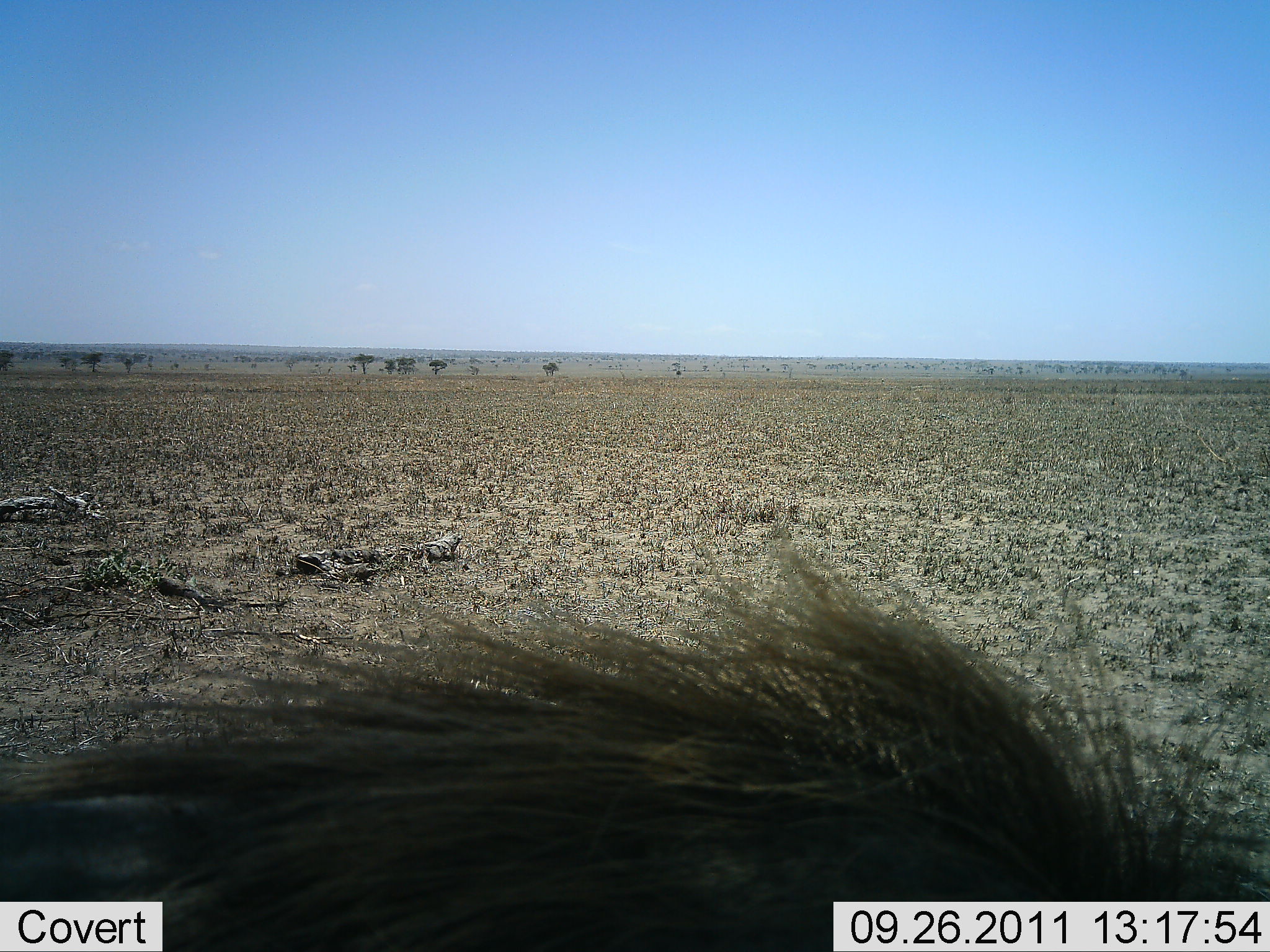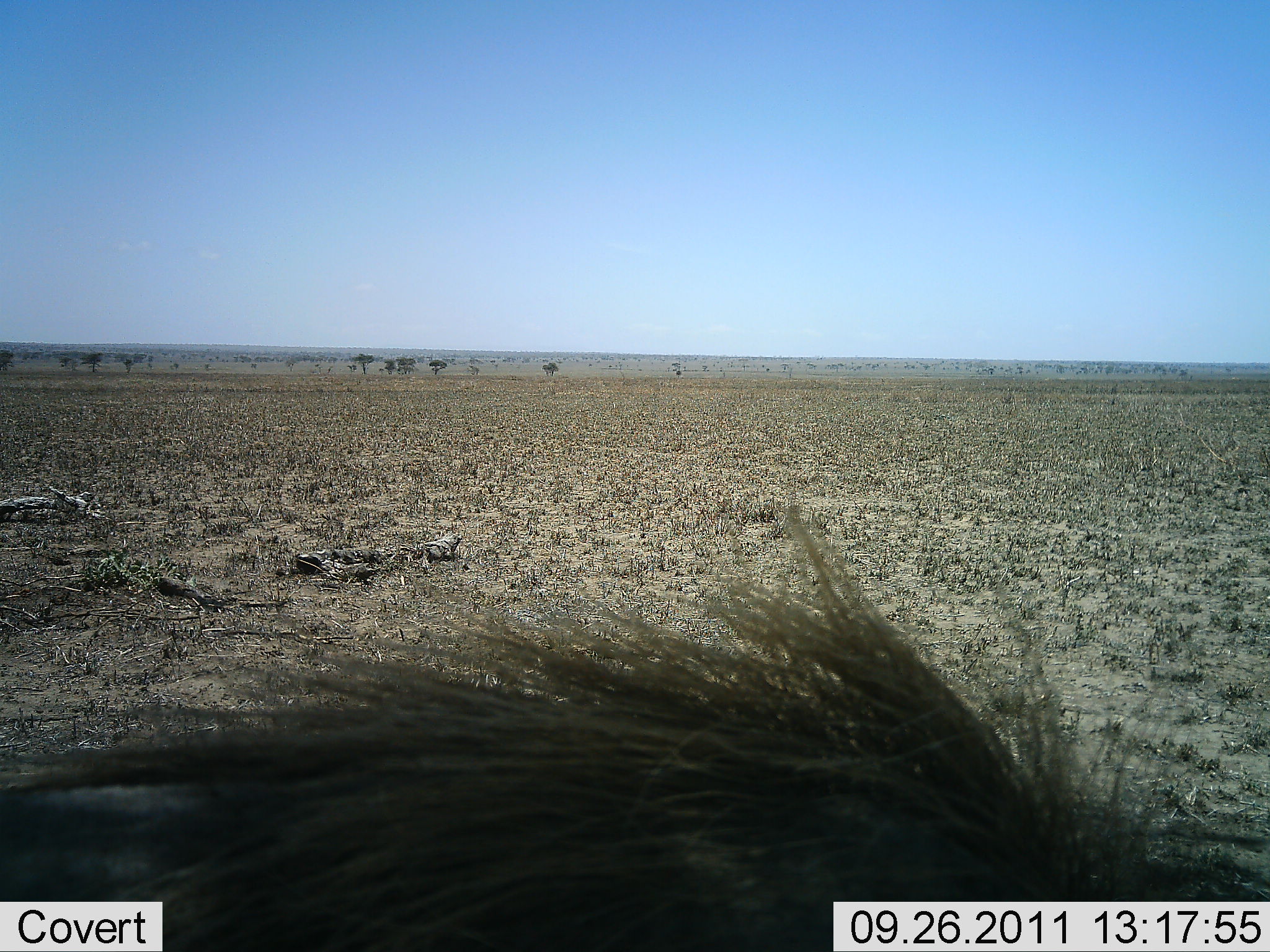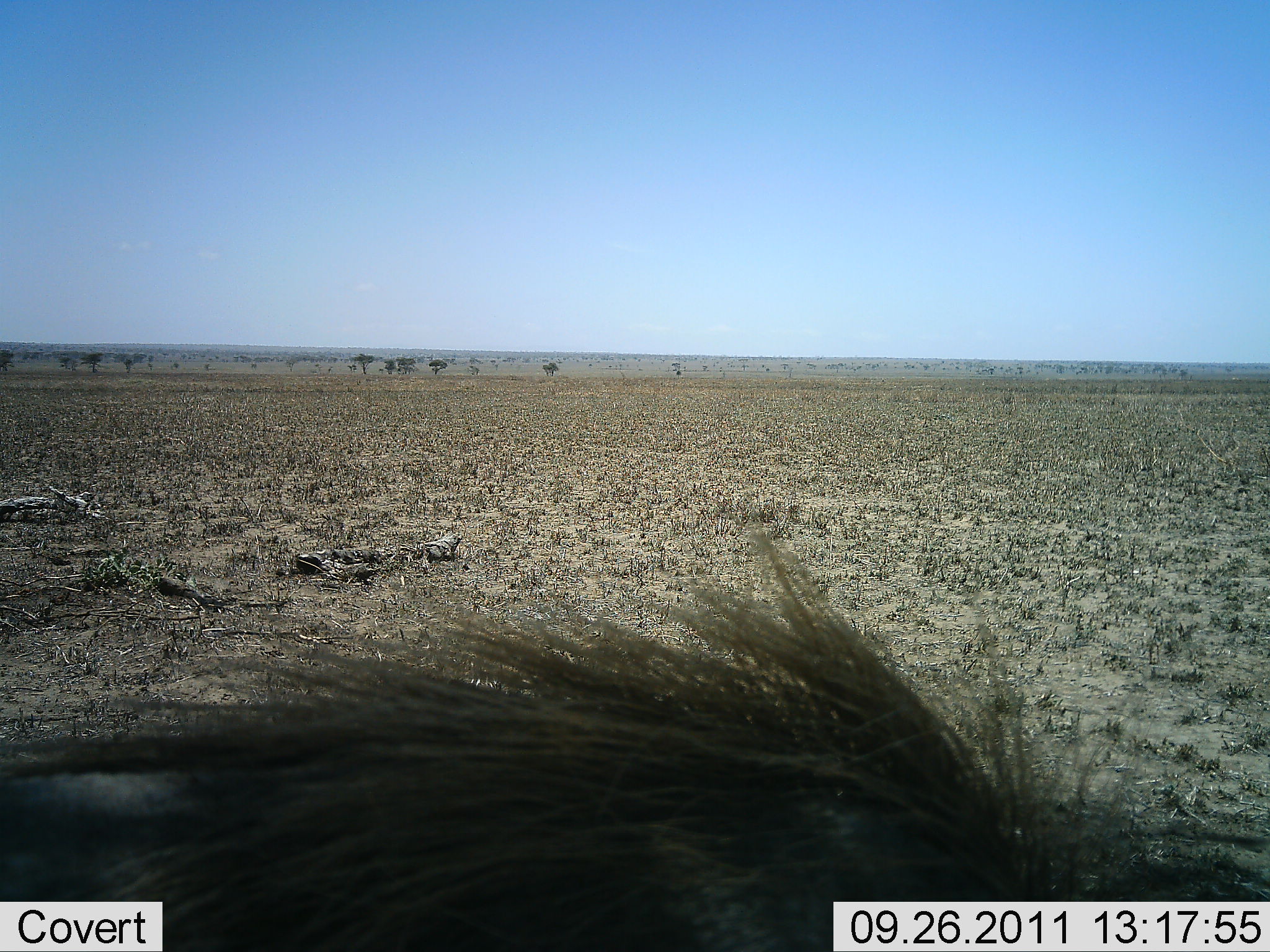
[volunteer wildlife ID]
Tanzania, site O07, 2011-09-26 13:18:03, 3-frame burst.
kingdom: Animalia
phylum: Chordata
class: Mammalia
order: Artiodactyla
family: Suidae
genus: Phacochoerus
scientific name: Phacochoerus africanus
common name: warthog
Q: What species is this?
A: Warthog (Phacochoerus africanus).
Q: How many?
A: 1.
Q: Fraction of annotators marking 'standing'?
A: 45%.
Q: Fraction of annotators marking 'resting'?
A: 9%.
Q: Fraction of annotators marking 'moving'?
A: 18%.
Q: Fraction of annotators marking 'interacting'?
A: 9%.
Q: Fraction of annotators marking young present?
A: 0%.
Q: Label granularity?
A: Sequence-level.